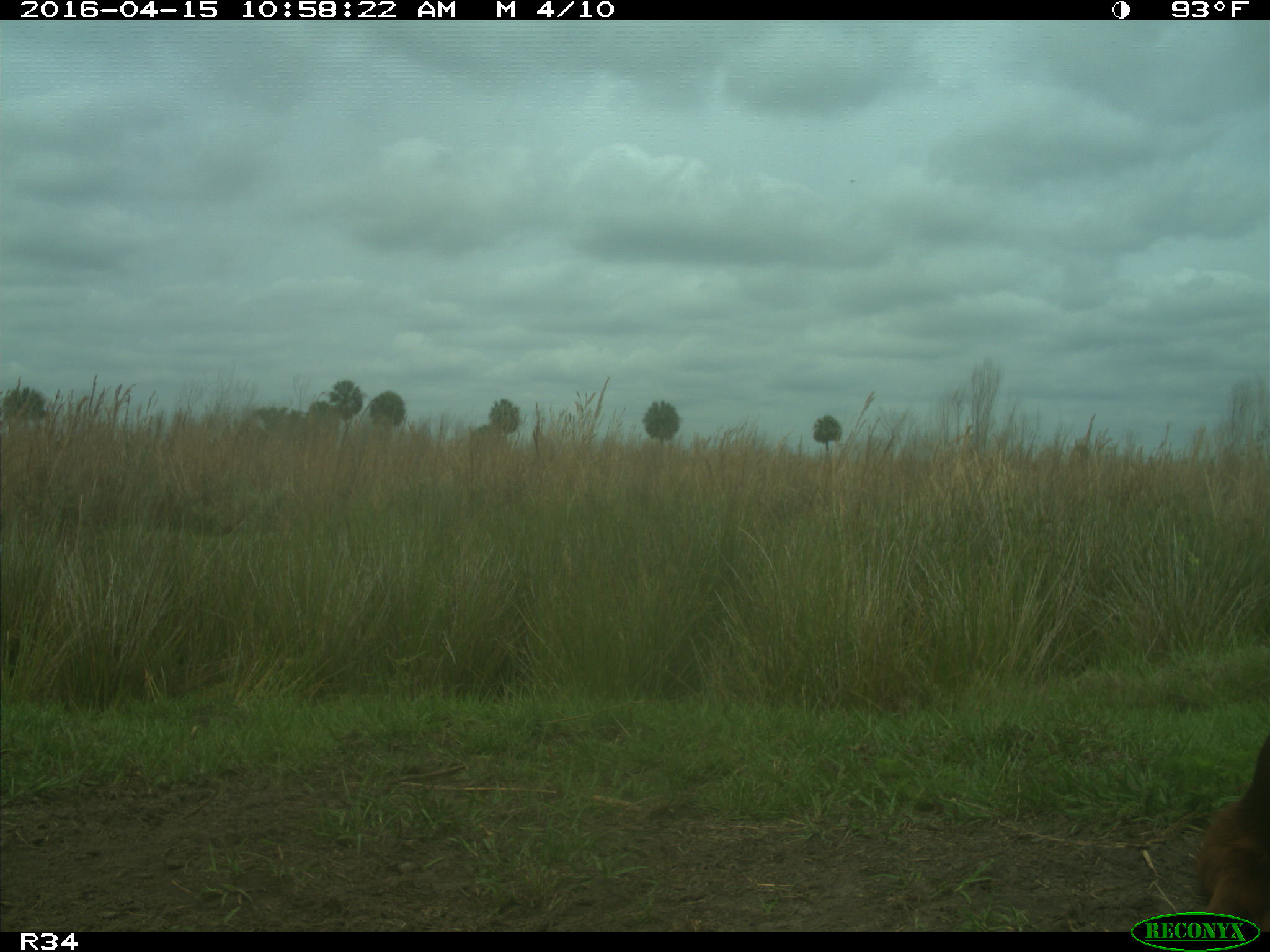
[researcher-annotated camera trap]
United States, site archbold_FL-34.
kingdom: Animalia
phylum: Chordata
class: Mammalia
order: Artiodactyla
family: Bovidae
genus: Bos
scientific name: Bos taurus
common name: domestic cow